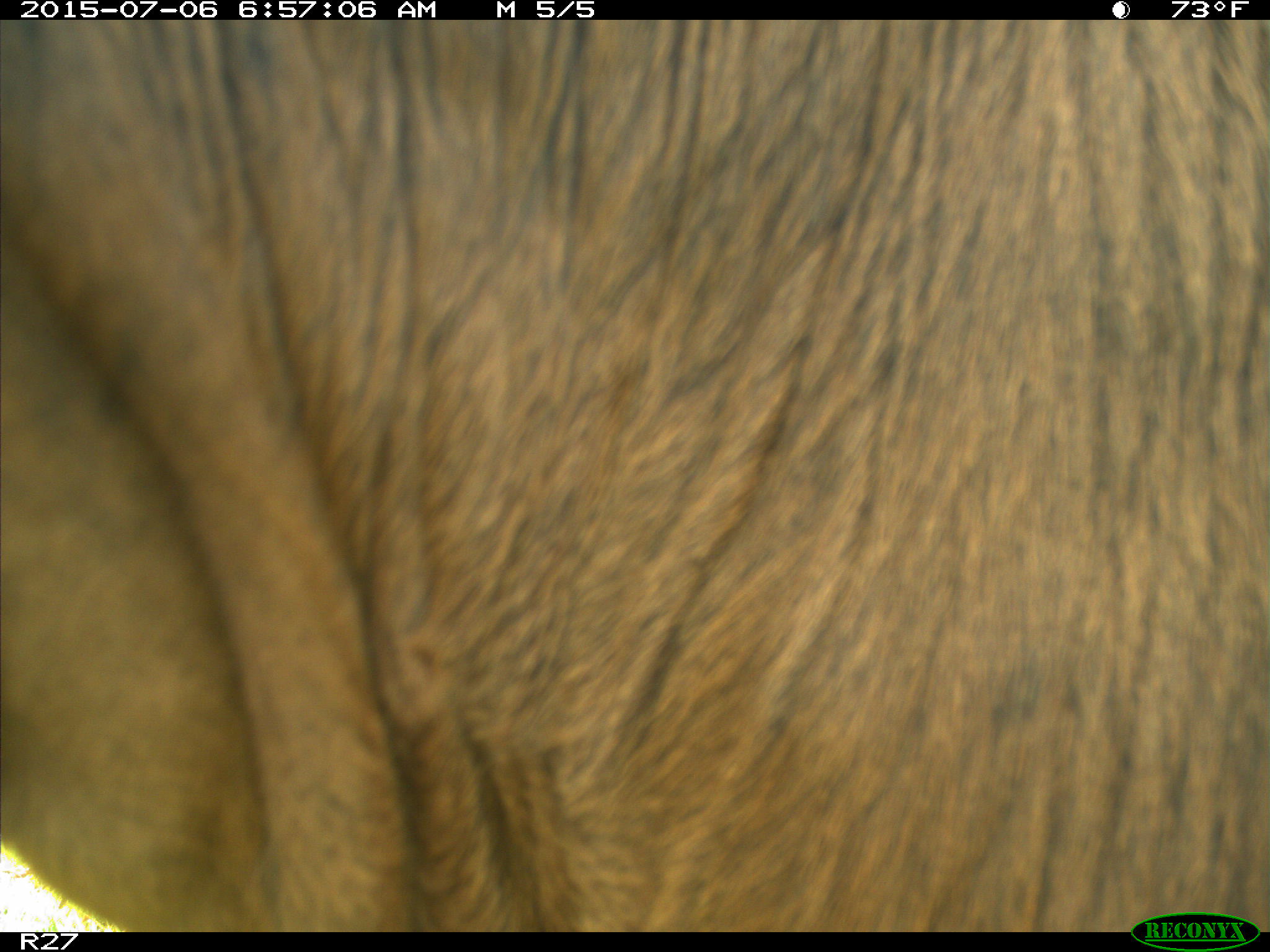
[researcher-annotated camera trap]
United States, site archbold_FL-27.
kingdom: Animalia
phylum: Chordata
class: Mammalia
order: Artiodactyla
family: Bovidae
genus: Bos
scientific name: Bos taurus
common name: domestic cow